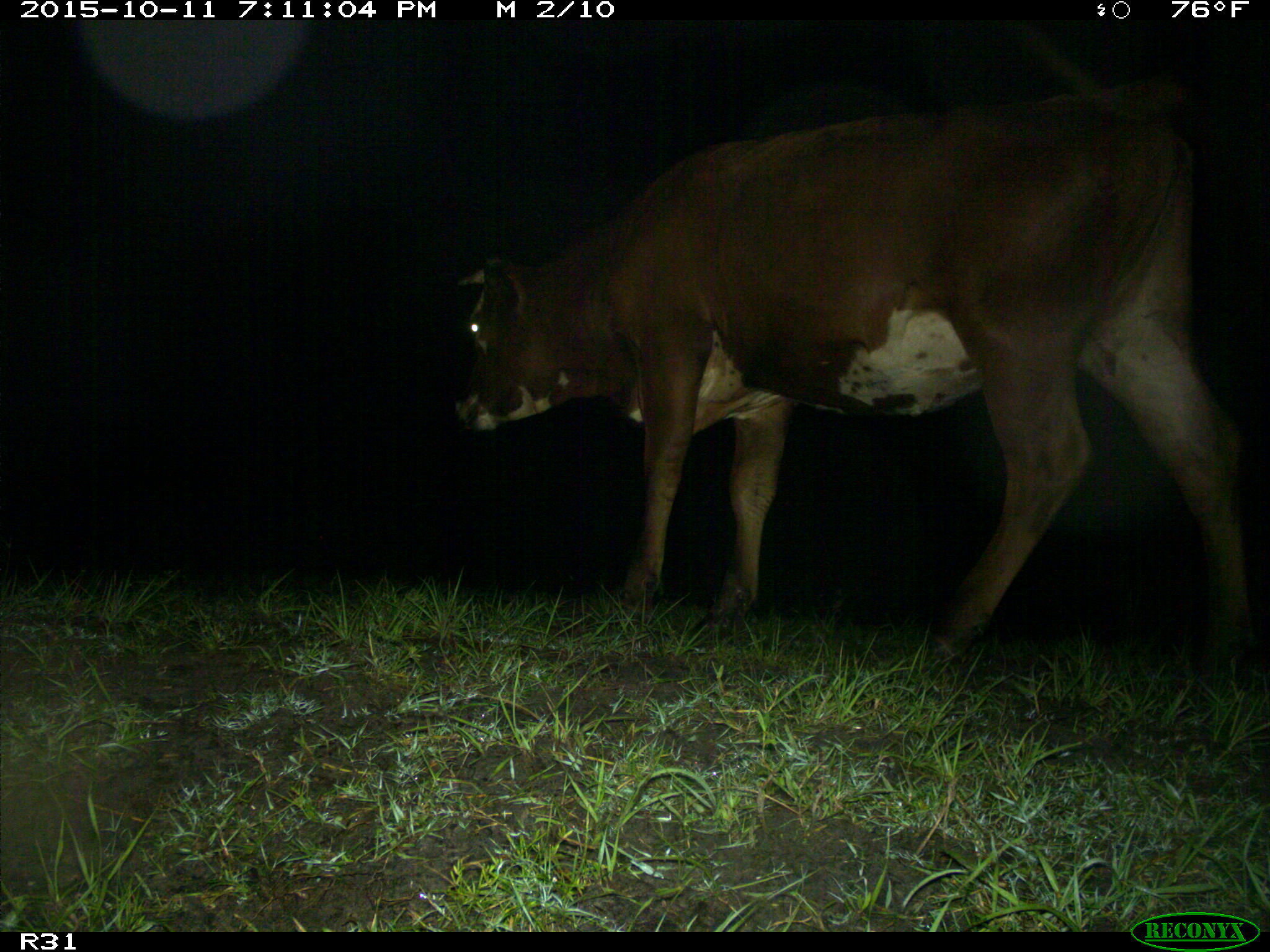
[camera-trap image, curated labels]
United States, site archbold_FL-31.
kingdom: Animalia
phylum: Chordata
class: Mammalia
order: Artiodactyla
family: Bovidae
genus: Bos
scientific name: Bos taurus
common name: domestic cow